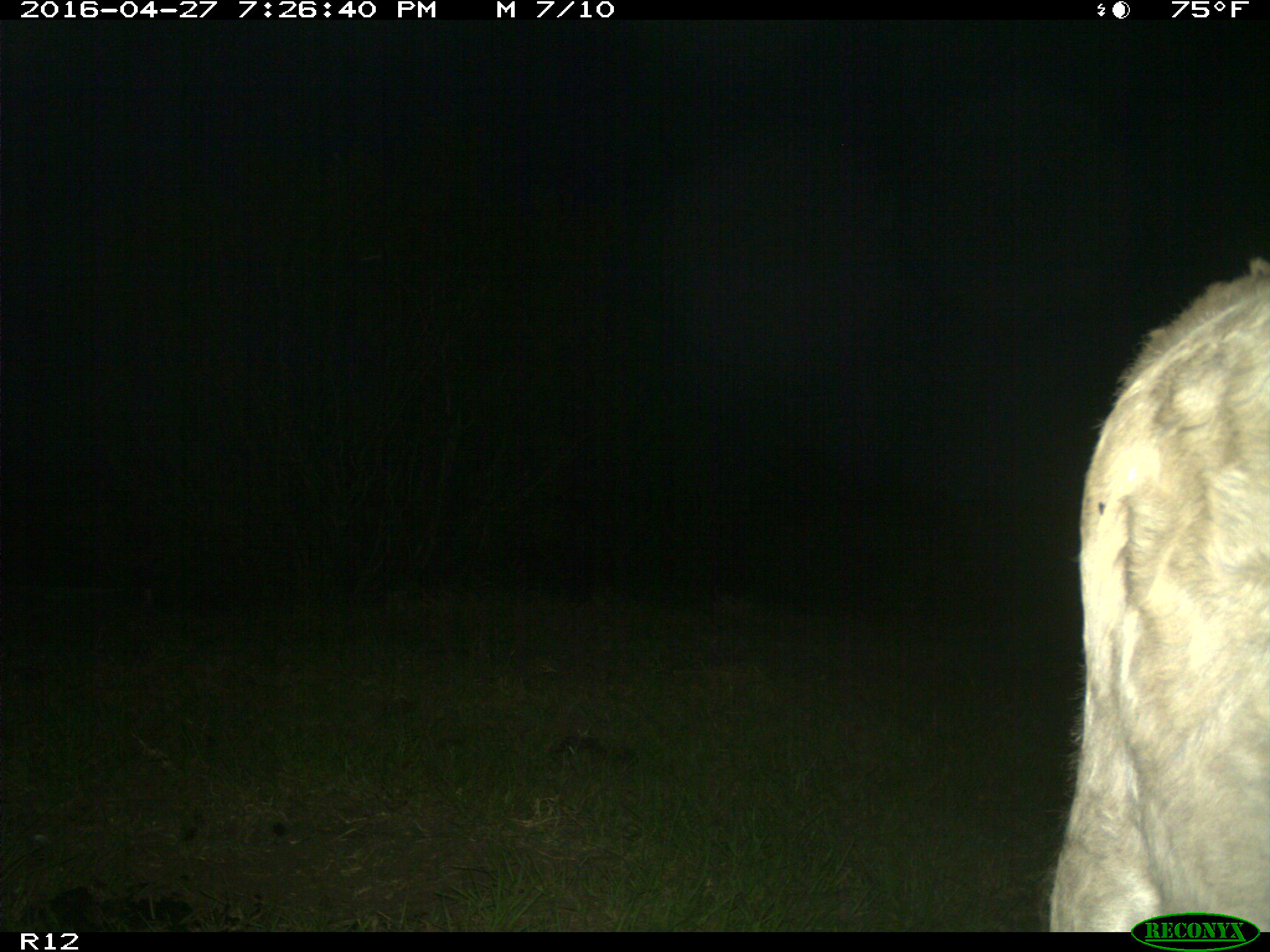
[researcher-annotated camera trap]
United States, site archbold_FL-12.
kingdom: Animalia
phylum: Chordata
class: Mammalia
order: Artiodactyla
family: Bovidae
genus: Bos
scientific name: Bos taurus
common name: domestic cow